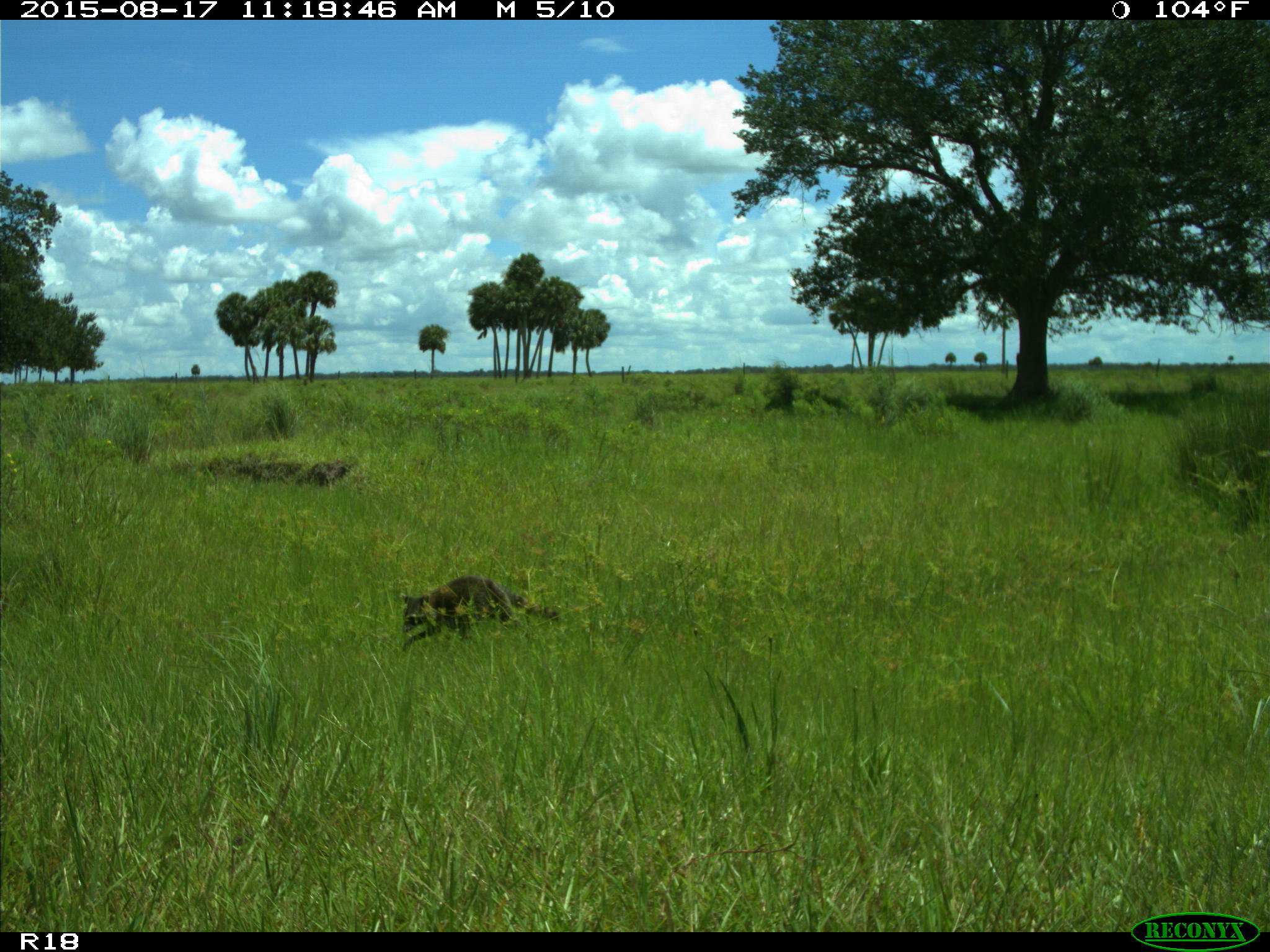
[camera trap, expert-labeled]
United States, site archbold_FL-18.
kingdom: Animalia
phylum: Chordata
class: Mammalia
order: Carnivora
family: Procyonidae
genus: Procyon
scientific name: Procyon lotor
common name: common raccoon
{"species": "Procyon lotor (common raccoon)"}